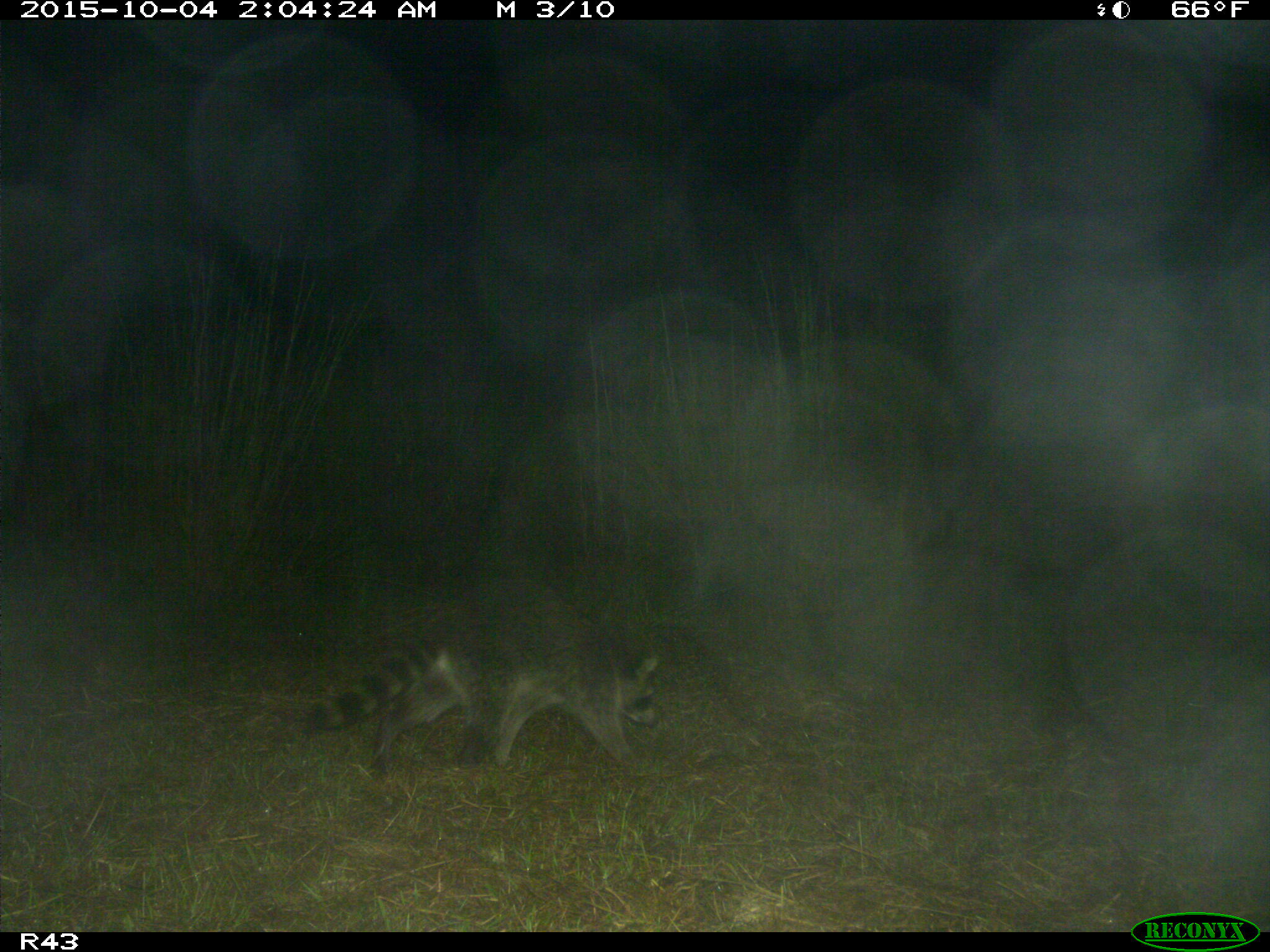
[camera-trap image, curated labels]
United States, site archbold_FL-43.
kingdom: Animalia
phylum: Chordata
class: Mammalia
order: Carnivora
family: Procyonidae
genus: Procyon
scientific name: Procyon lotor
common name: common raccoon